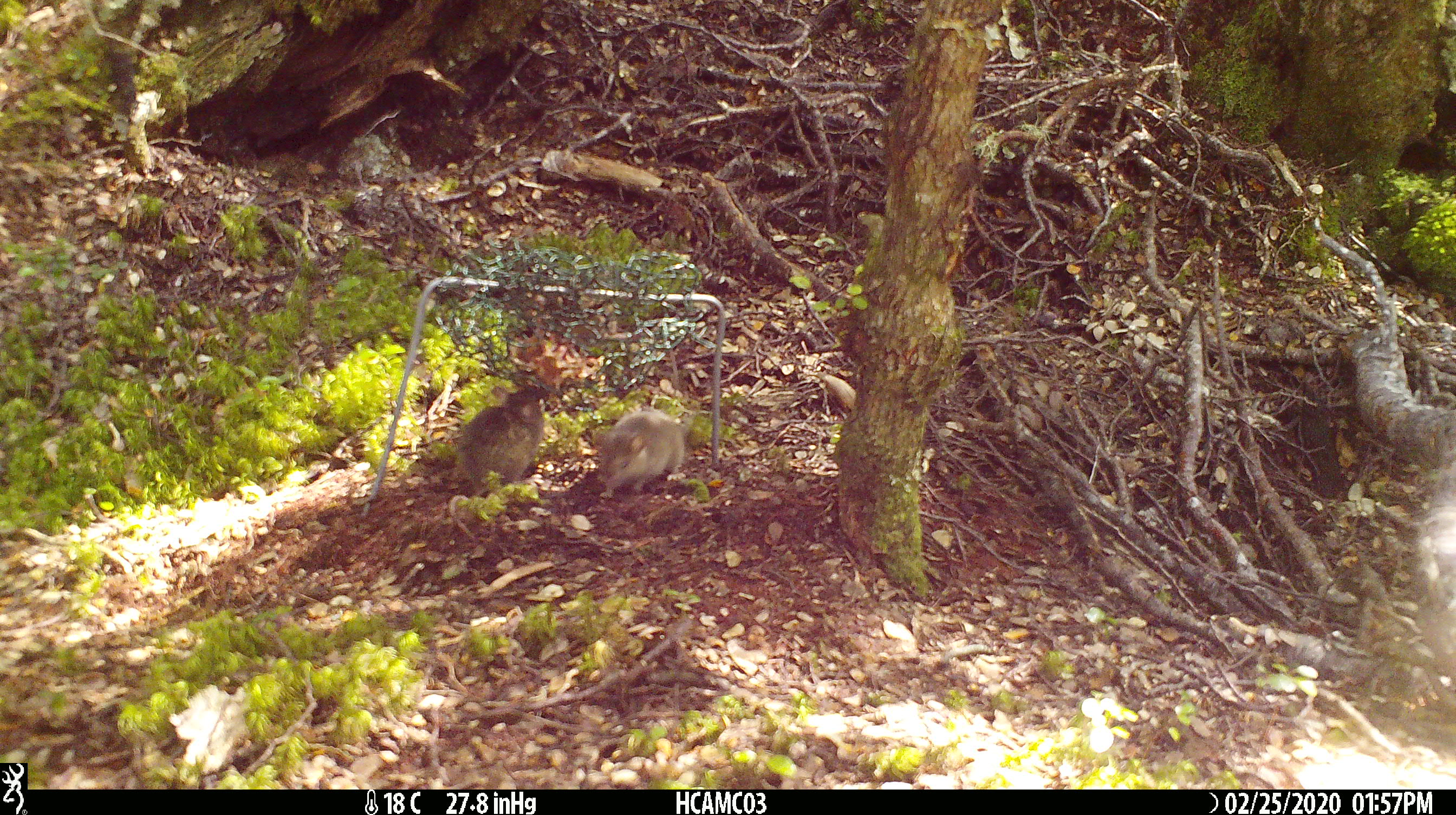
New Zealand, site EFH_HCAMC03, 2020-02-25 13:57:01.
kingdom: Animalia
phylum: Chordata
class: Mammalia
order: Rodentia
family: Muridae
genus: Mus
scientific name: Mus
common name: mouse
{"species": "mouse (Mus)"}